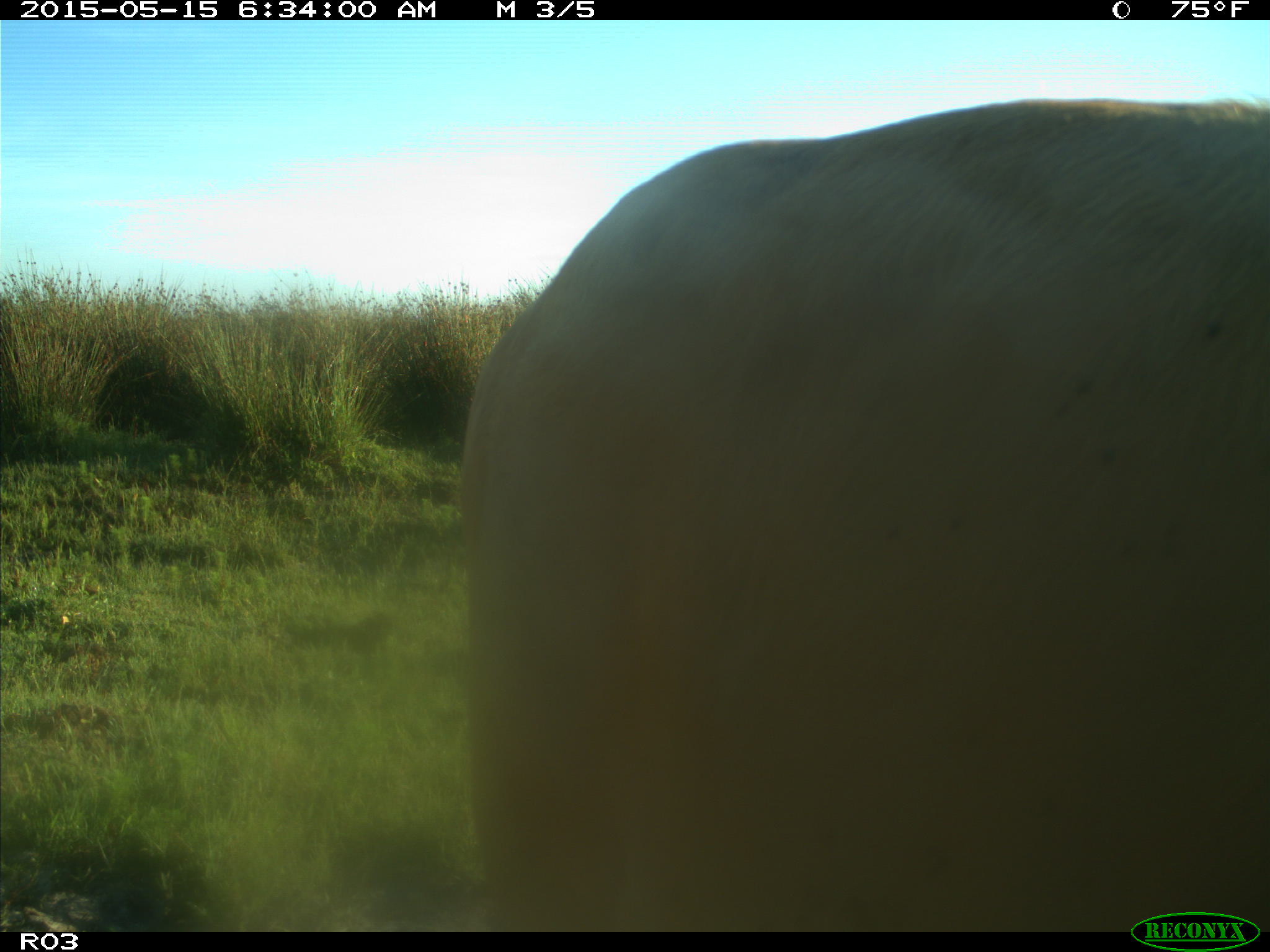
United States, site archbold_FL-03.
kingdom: Animalia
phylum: Chordata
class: Mammalia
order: Artiodactyla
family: Bovidae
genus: Bos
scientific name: Bos taurus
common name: domestic cow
Bos taurus (domestic cow).